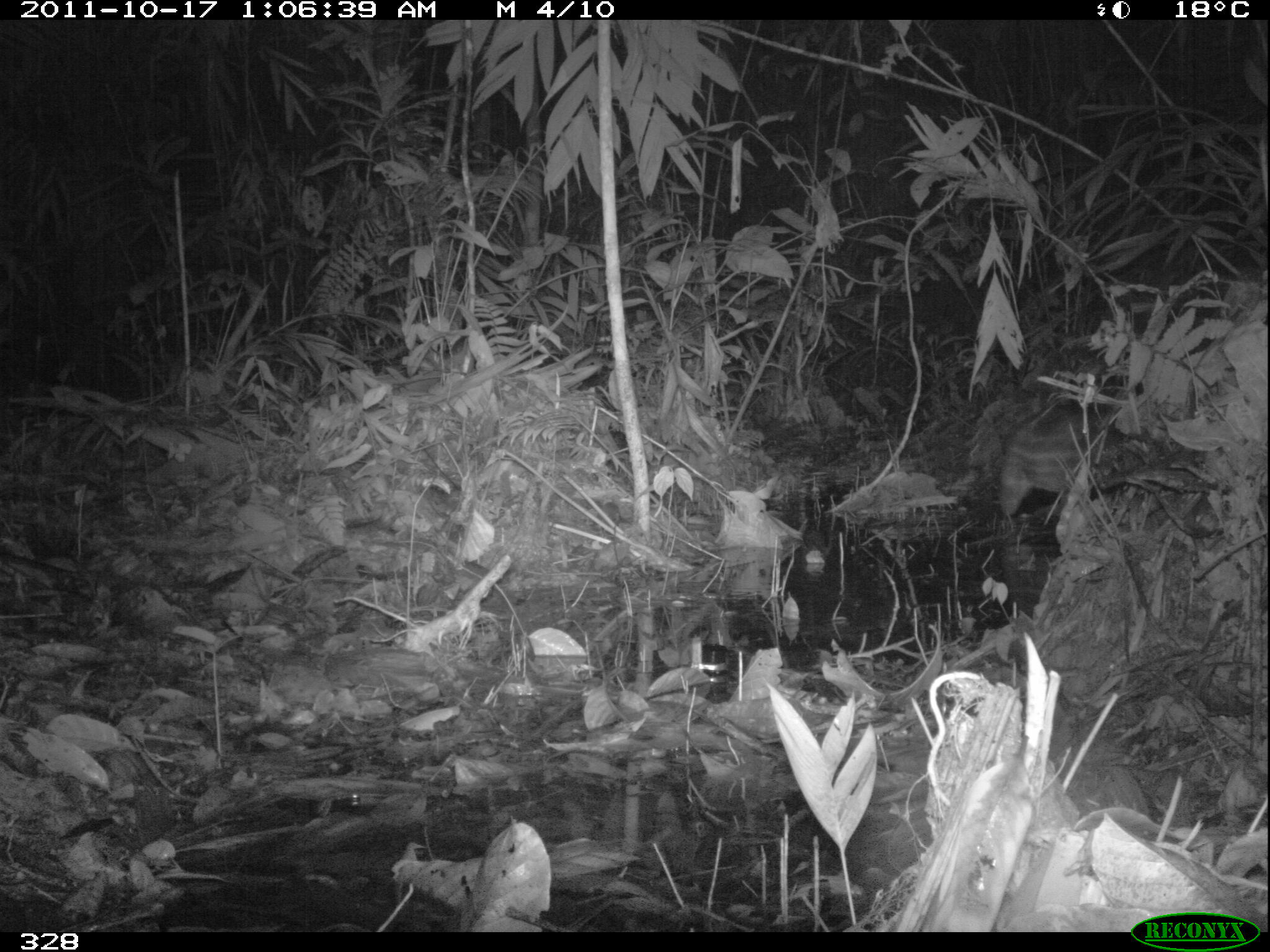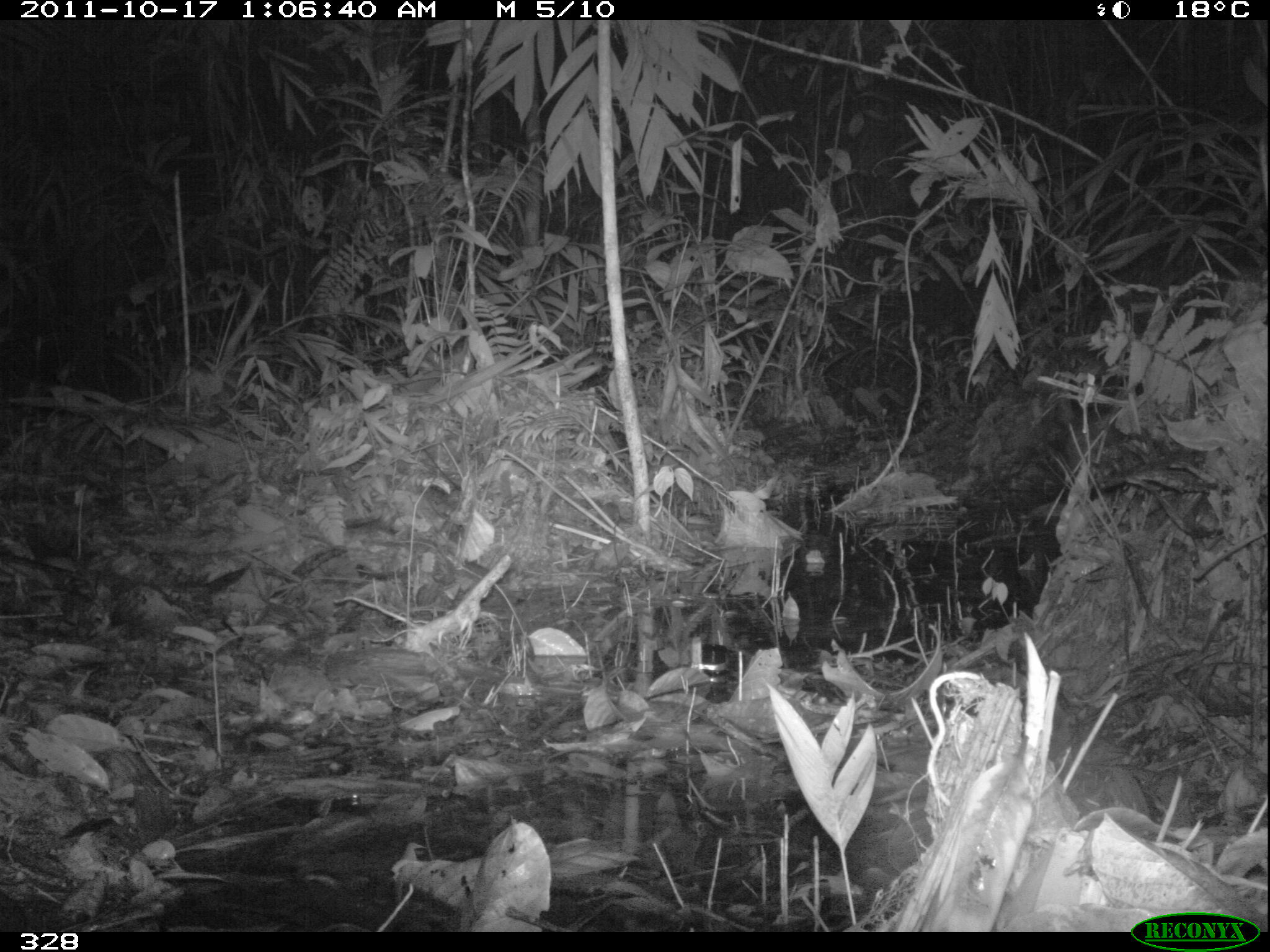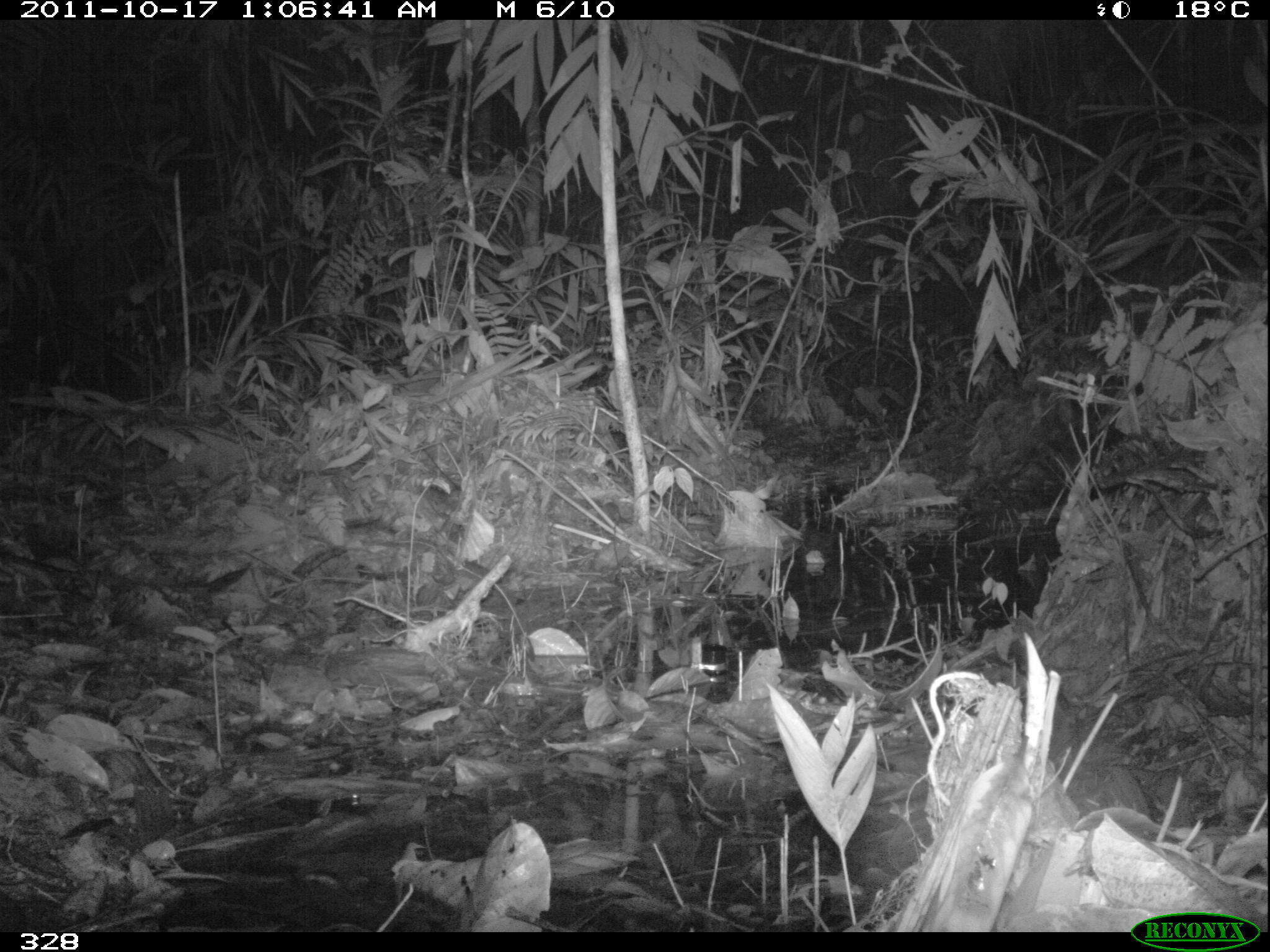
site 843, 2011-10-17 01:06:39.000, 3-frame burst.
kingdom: Animalia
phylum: Chordata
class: Mammalia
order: Rodentia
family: Cuniculidae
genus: Cuniculus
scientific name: Cuniculus paca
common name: spotted paca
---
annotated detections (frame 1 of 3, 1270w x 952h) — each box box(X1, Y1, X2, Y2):
cuniculus paca: box(996, 403, 1160, 516)